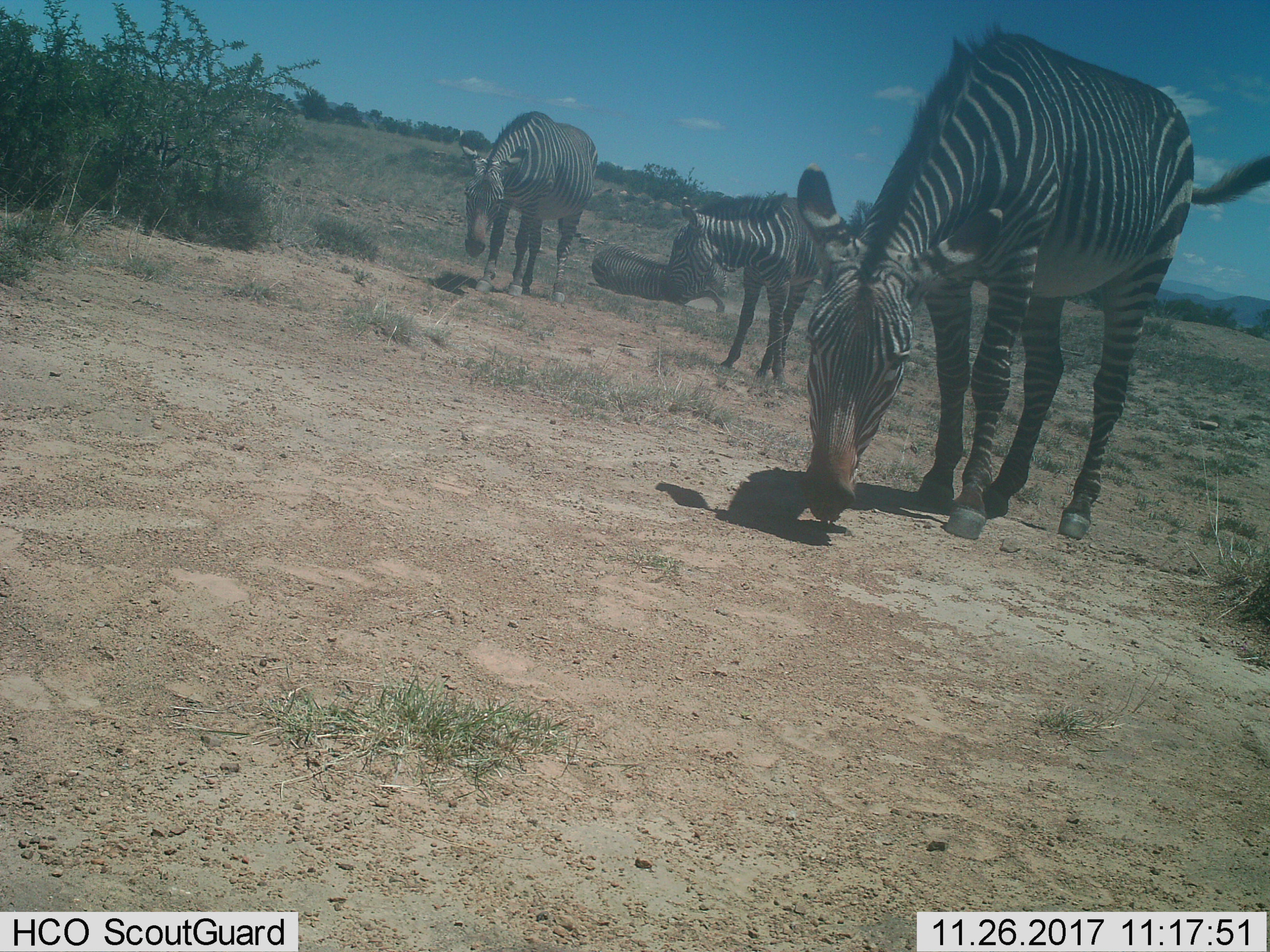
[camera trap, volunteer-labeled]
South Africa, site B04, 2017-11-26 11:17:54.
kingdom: Animalia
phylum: Chordata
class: Mammalia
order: Perissodactyla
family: Equidae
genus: Equus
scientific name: Equus zebra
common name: mountain zebra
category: zebramountain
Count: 4.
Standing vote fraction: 89%.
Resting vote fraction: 56%.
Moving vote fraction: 22%.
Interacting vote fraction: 33%.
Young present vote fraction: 11%.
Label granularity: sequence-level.